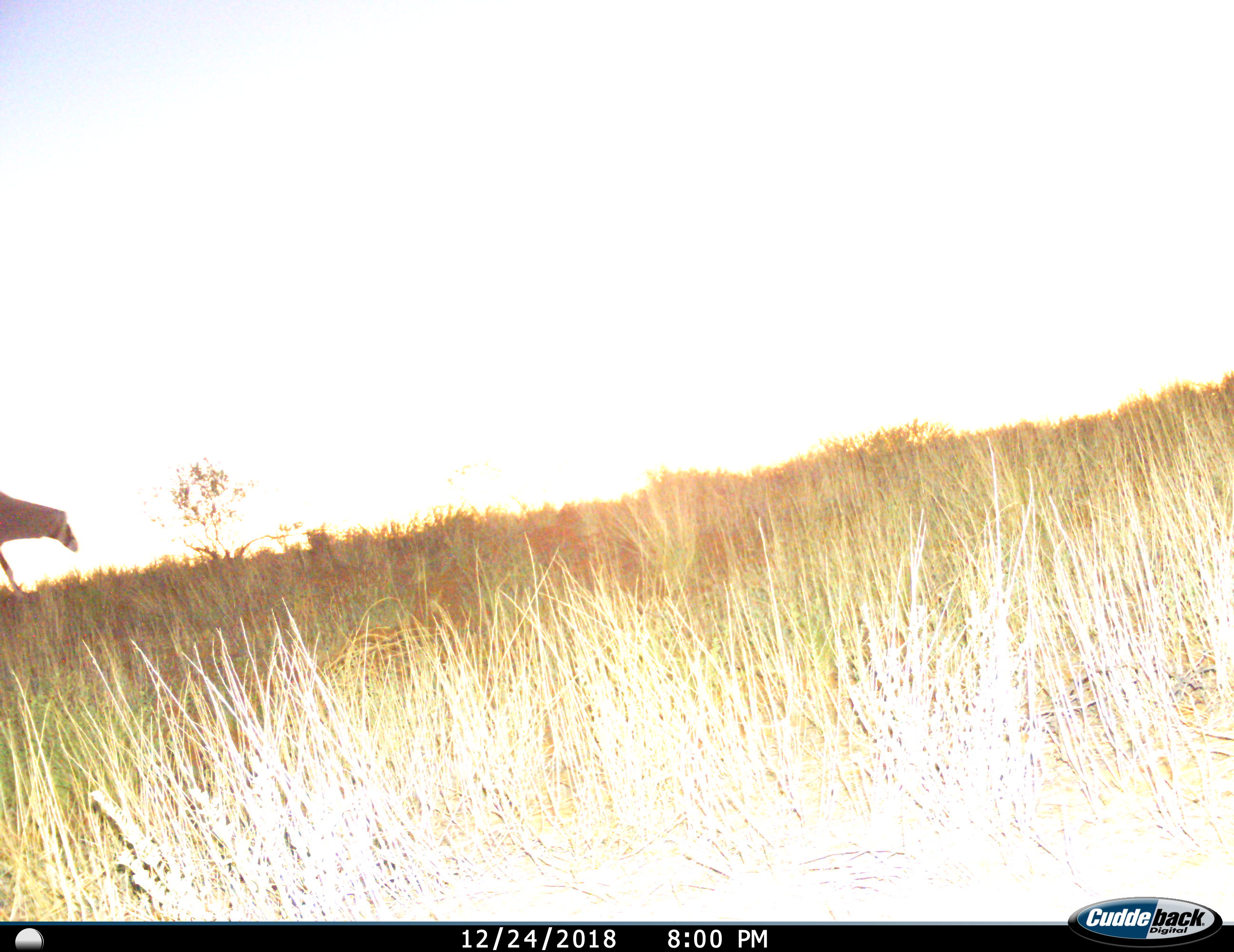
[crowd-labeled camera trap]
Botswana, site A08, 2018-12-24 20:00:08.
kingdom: Animalia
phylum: Chordata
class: Mammalia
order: Artiodactyla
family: Bovidae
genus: Oryx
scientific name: Oryx gazella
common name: gemsbok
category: gemsbokoryx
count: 1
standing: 8%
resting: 0%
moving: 100%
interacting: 0%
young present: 0%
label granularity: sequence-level